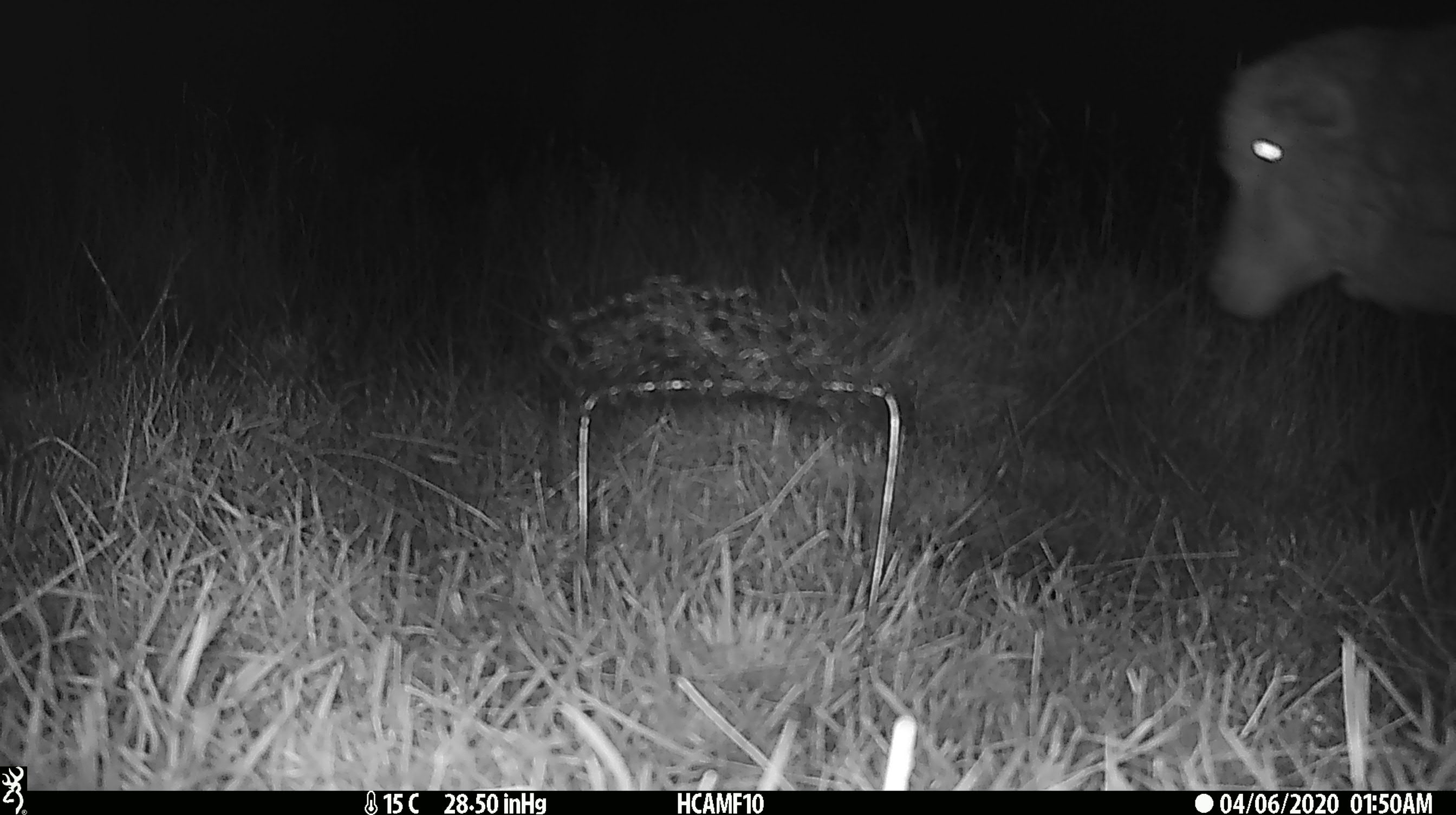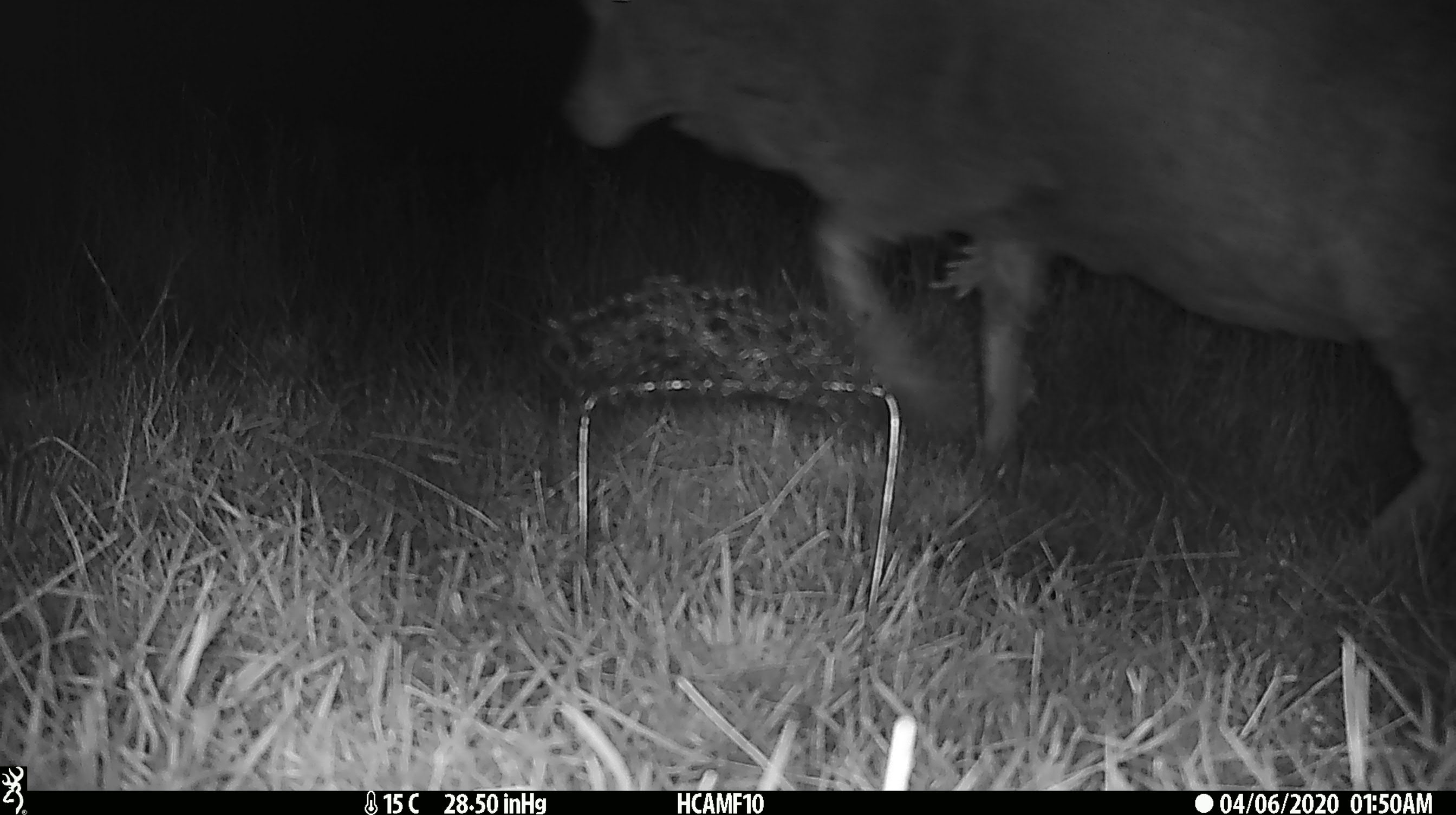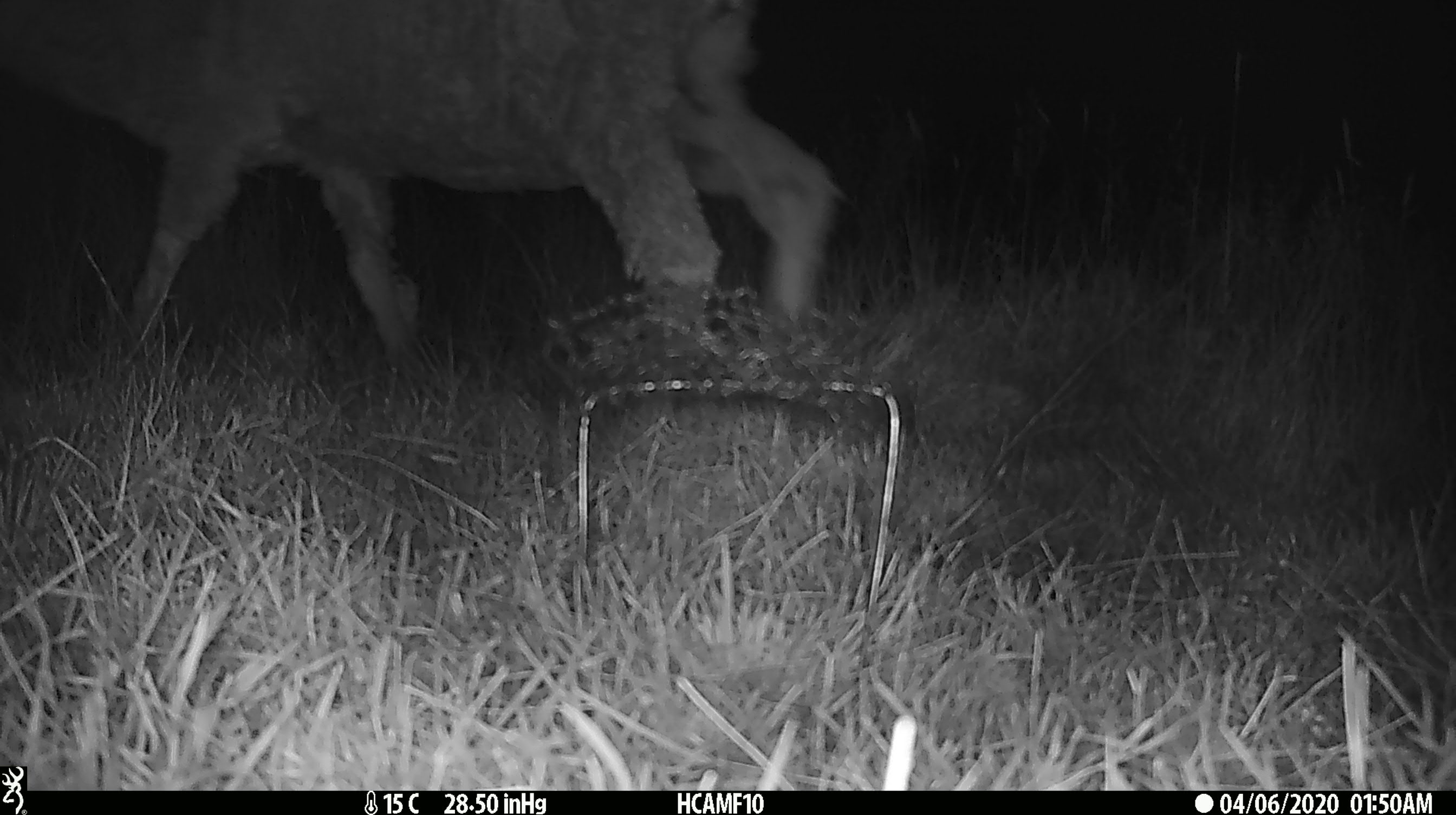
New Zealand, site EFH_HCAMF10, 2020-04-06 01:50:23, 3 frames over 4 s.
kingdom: Animalia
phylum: Chordata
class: Mammalia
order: Artiodactyla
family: Bovidae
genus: Ovis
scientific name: Ovis aries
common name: domestic sheep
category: sheep